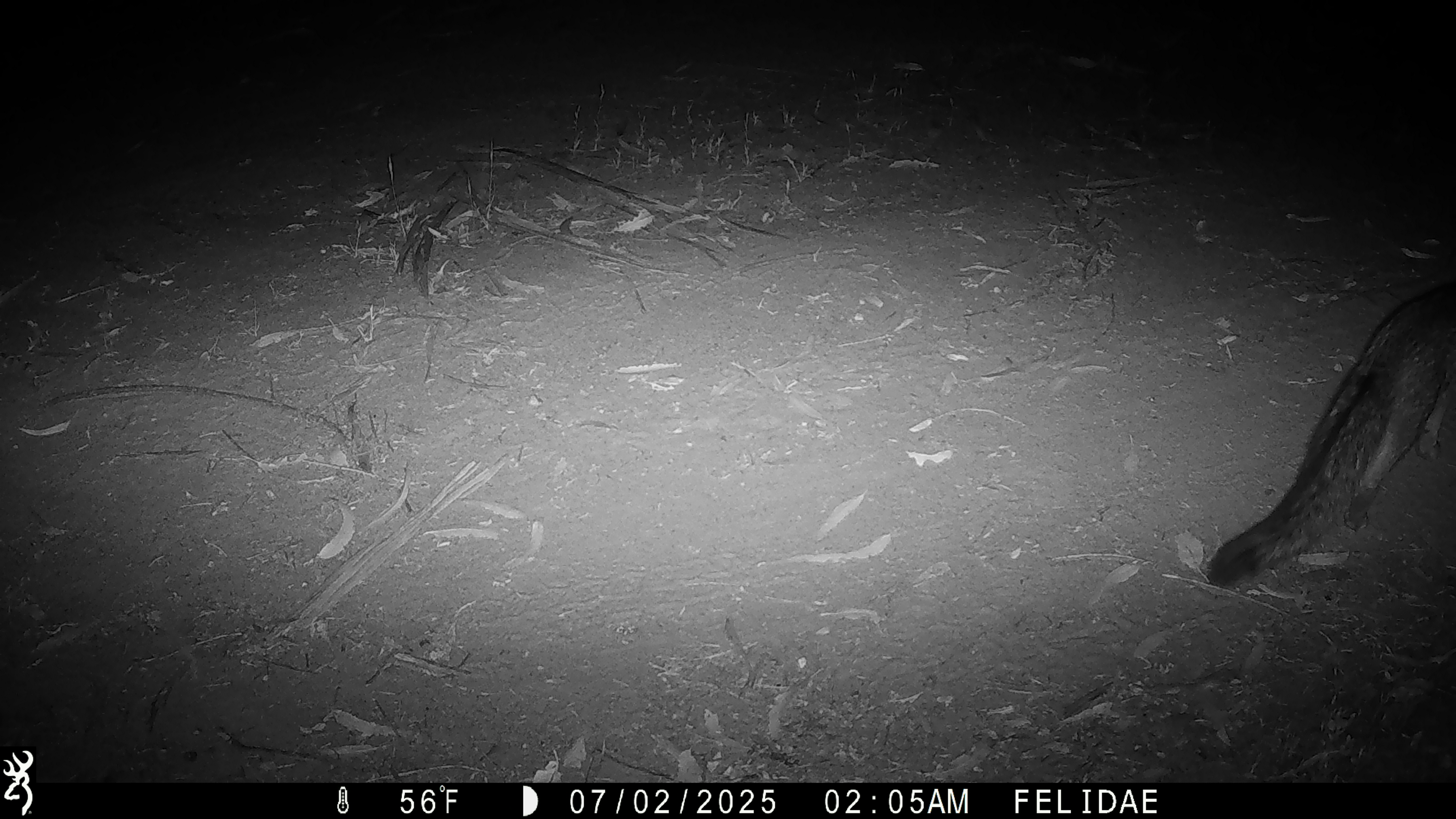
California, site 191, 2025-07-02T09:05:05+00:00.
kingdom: Animalia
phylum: Chordata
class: Mammalia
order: Carnivora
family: Canidae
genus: Urocyon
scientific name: Urocyon cinereoargenteus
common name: gray fox